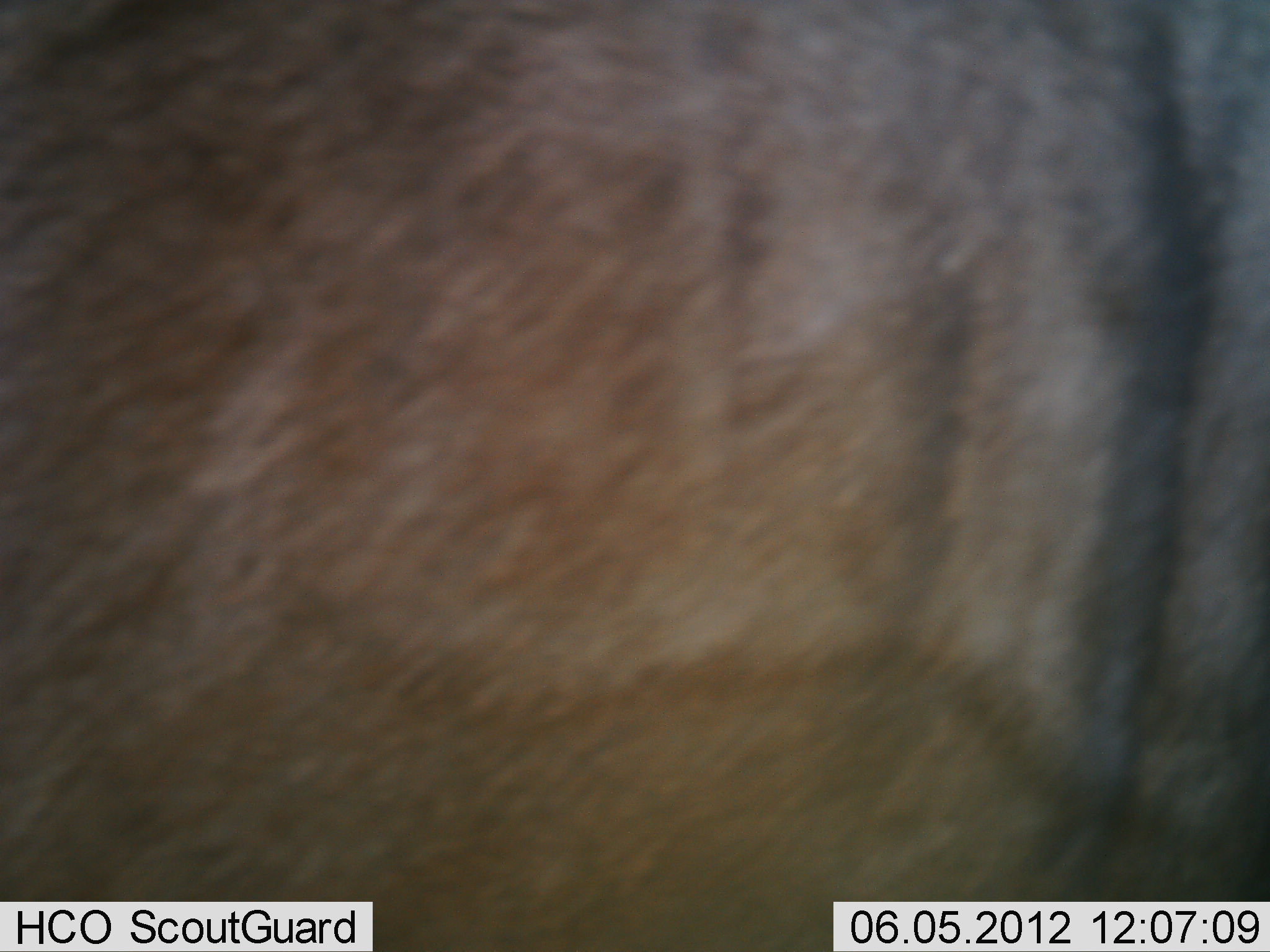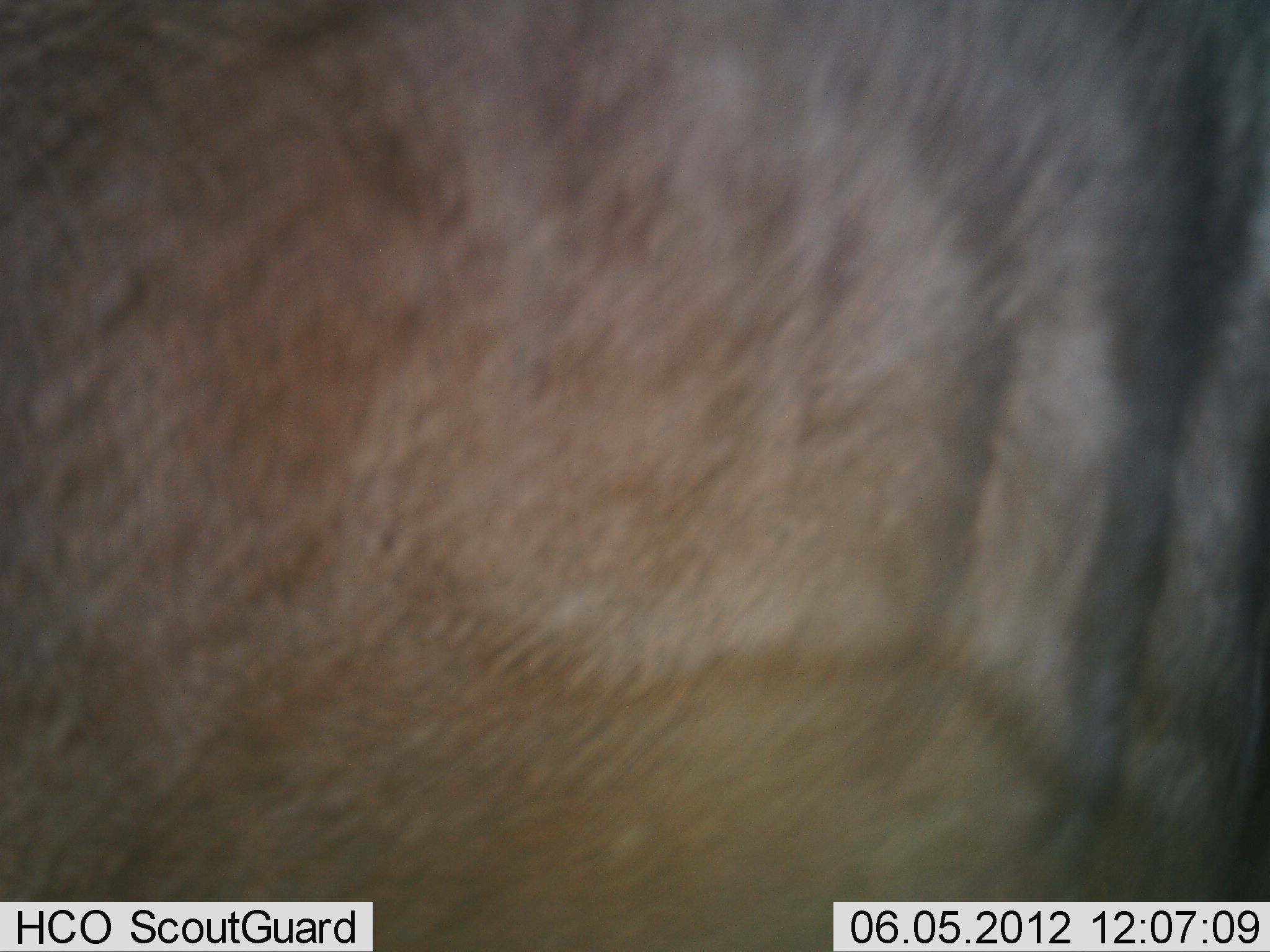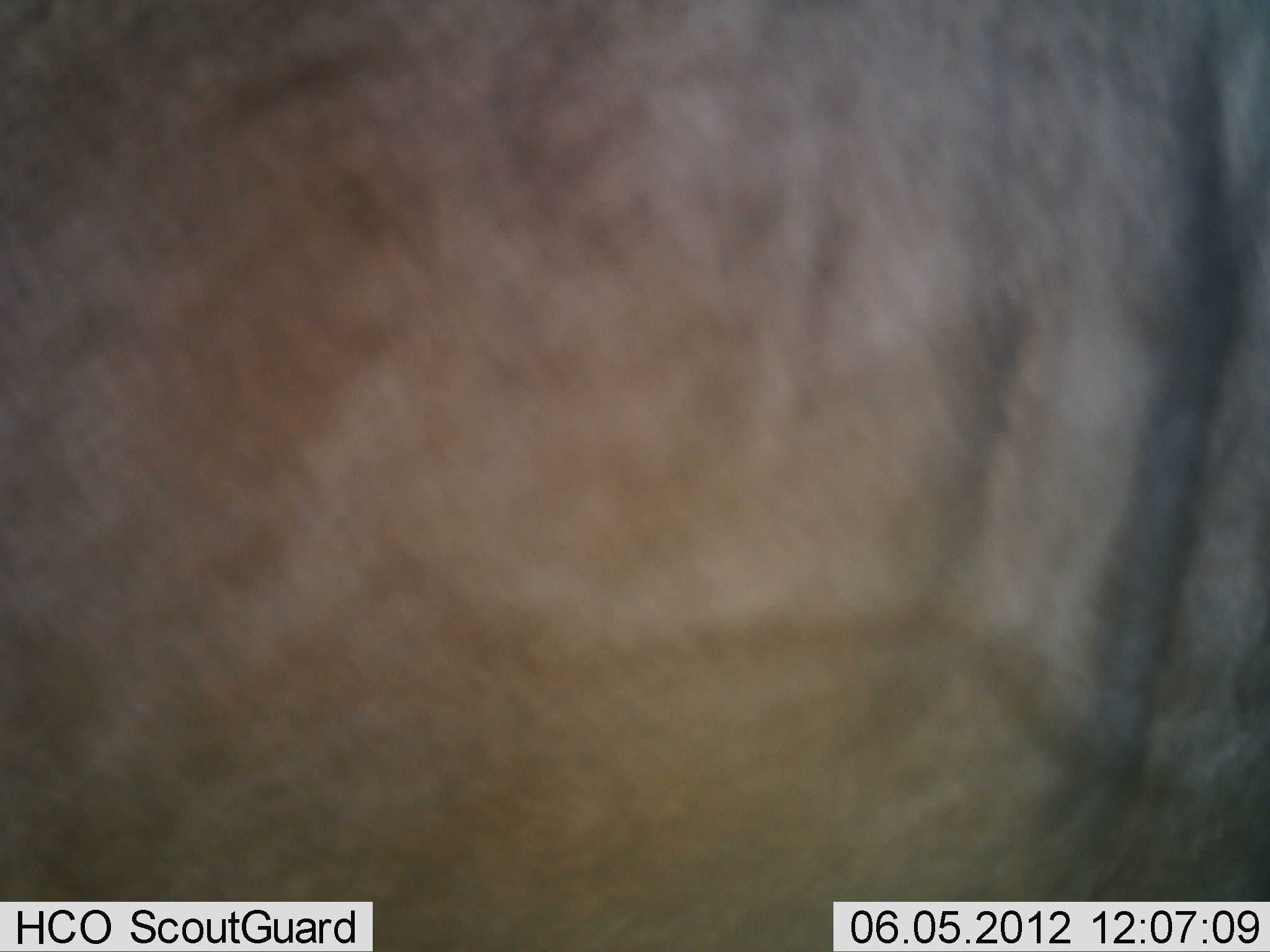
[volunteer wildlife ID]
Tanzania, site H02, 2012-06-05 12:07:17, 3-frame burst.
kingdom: Animalia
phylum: Chordata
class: Mammalia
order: Artiodactyla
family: Bovidae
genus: Connochaetes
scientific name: Connochaetes taurinus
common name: blue wildebeest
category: wildebeest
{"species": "wildebeest (blue wildebeest) (Connochaetes taurinus)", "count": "1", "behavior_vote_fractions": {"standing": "90%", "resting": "0%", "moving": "10%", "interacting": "0%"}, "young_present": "0%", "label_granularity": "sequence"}